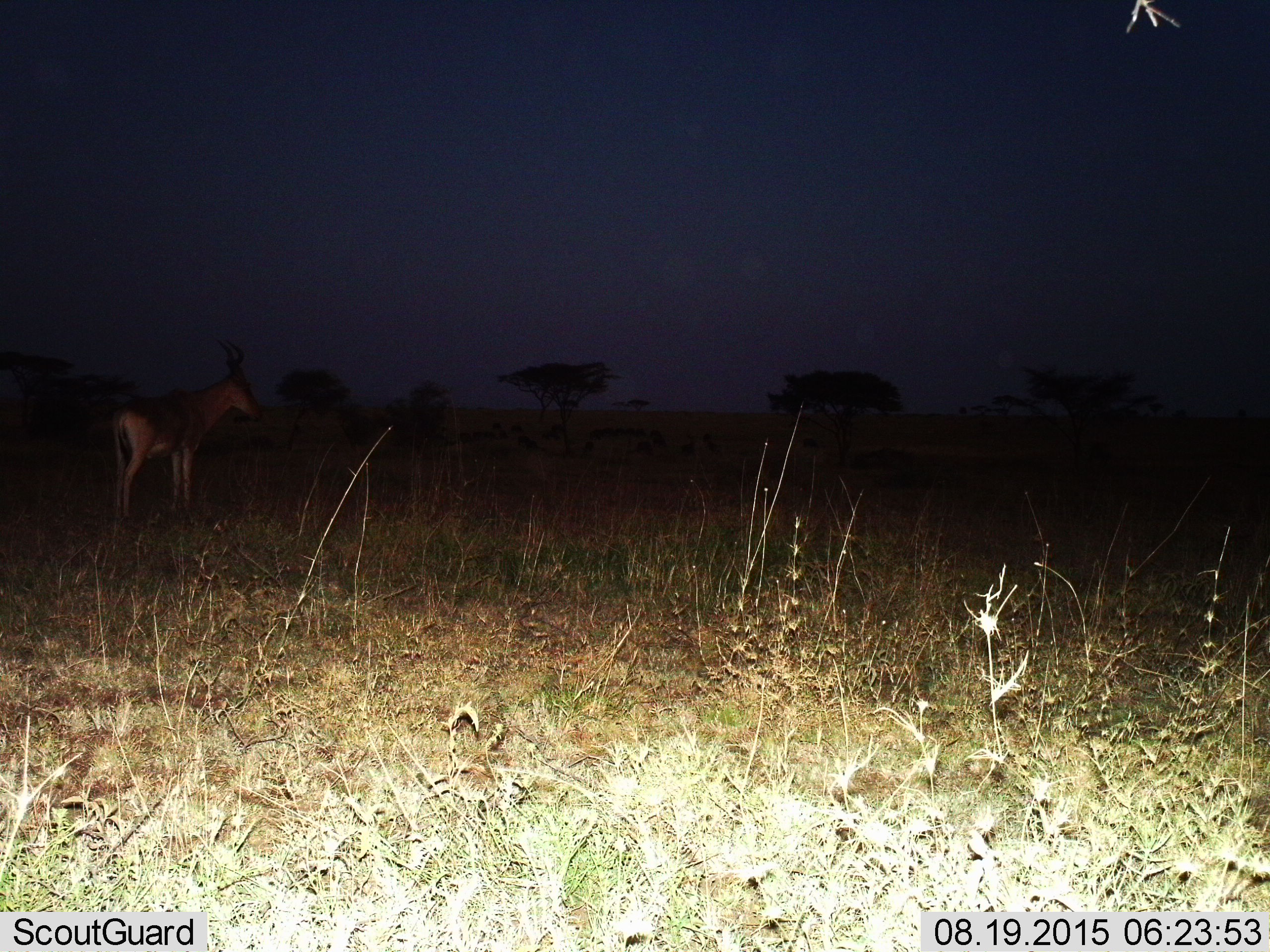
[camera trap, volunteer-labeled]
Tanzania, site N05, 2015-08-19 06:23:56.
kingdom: Animalia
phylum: Chordata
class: Mammalia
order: Artiodactyla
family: Bovidae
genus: Alcelaphus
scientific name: Alcelaphus buselaphus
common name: hartebeest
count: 1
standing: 100%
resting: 0%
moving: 0%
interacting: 0%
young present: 0%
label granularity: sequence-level